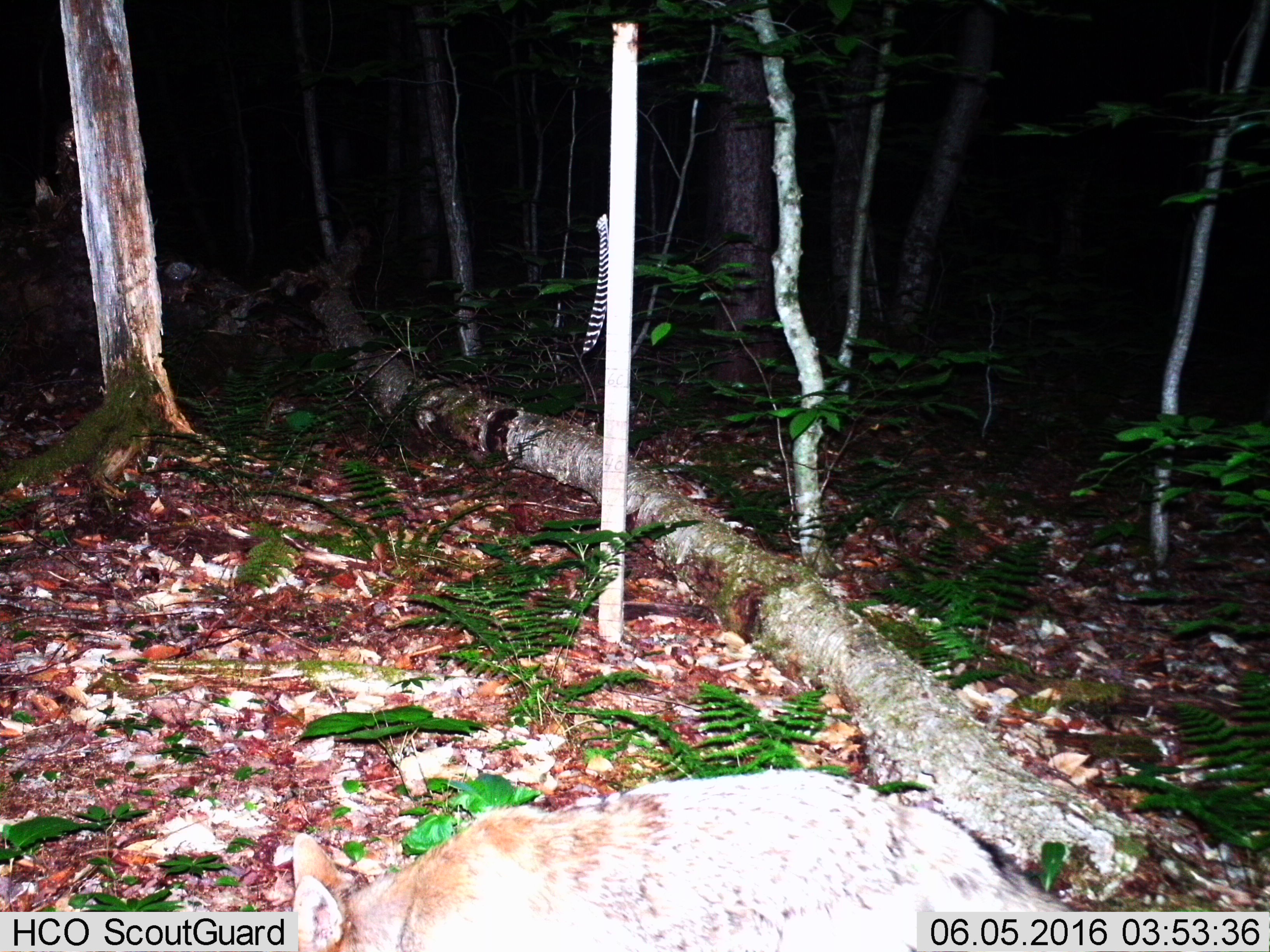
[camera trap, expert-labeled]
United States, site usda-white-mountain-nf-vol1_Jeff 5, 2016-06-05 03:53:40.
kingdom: Animalia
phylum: Chordata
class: Mammalia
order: Carnivora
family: Canidae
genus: Canis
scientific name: Canis latrans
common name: coyote